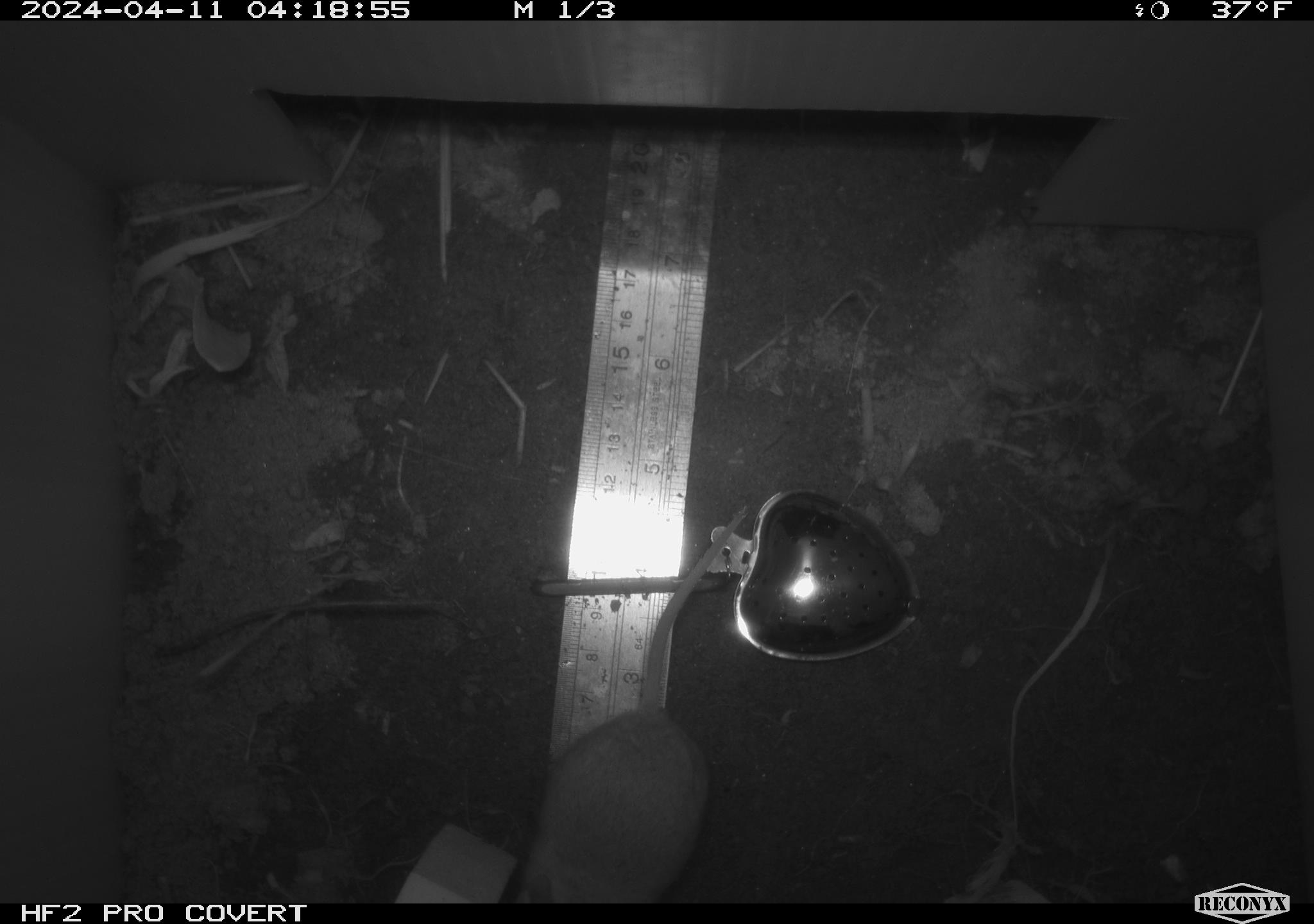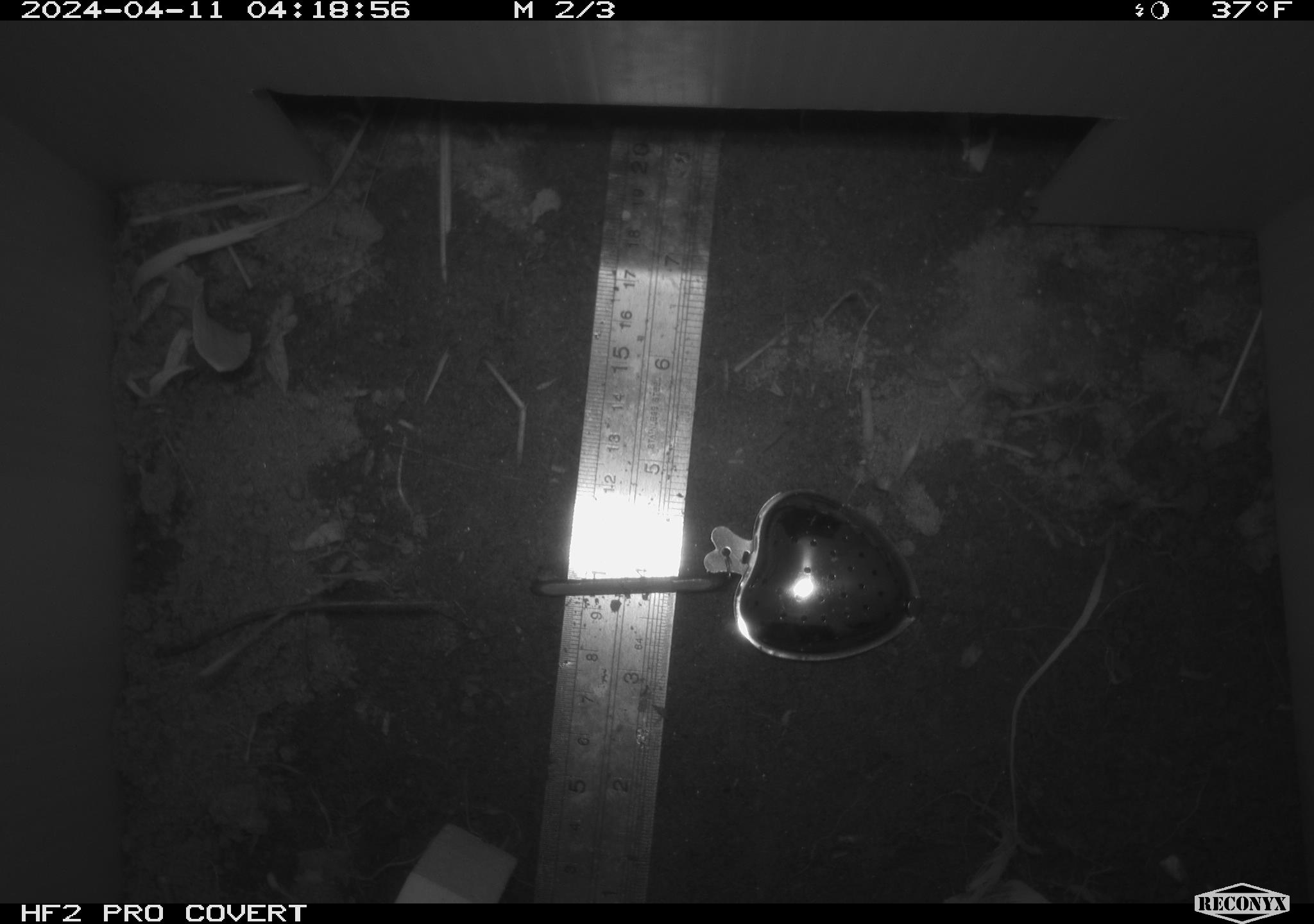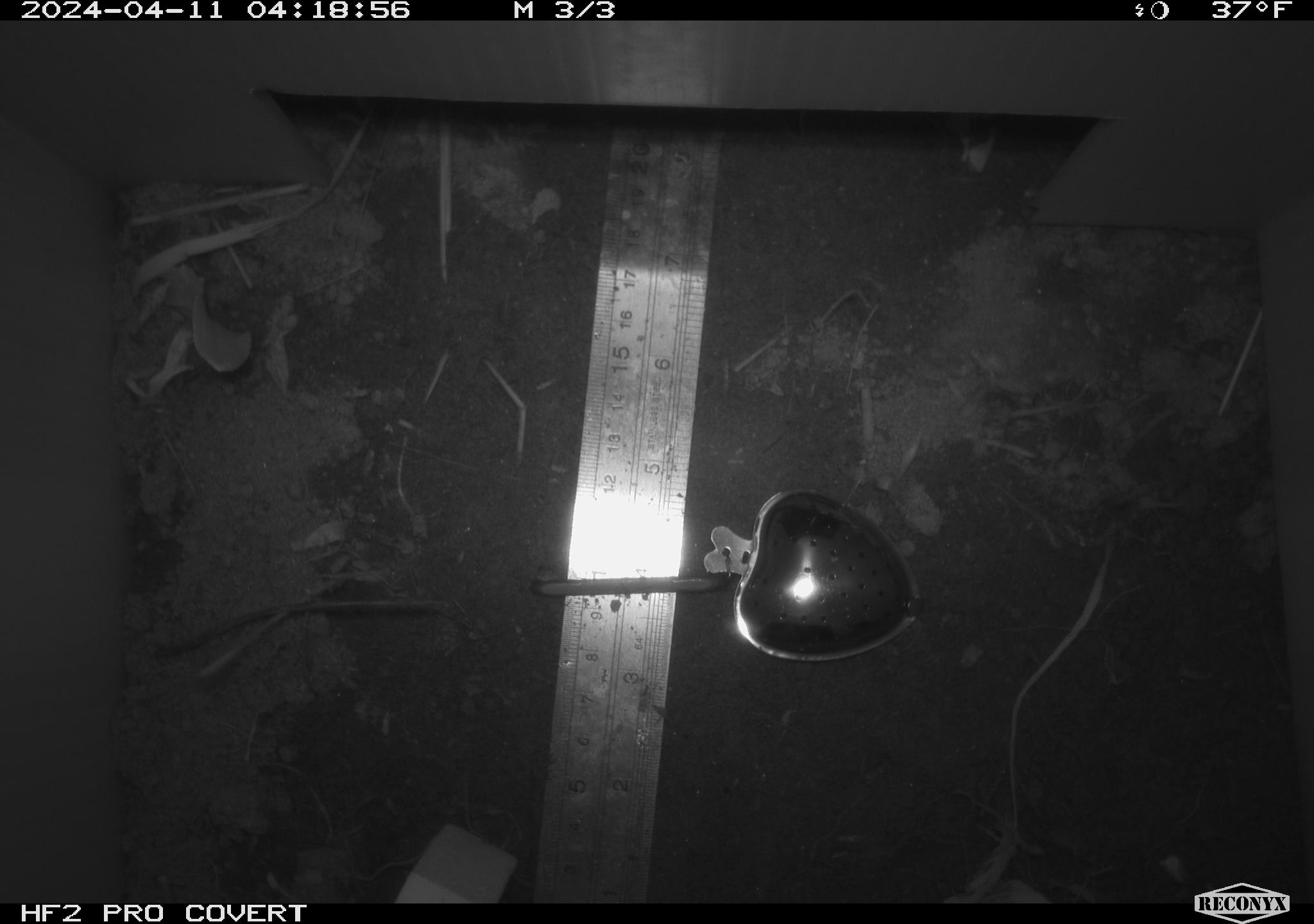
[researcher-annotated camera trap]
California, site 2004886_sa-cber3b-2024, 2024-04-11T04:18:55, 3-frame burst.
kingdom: Animalia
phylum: Chordata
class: Mammalia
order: Rodentia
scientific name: Rodentia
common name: mouse species